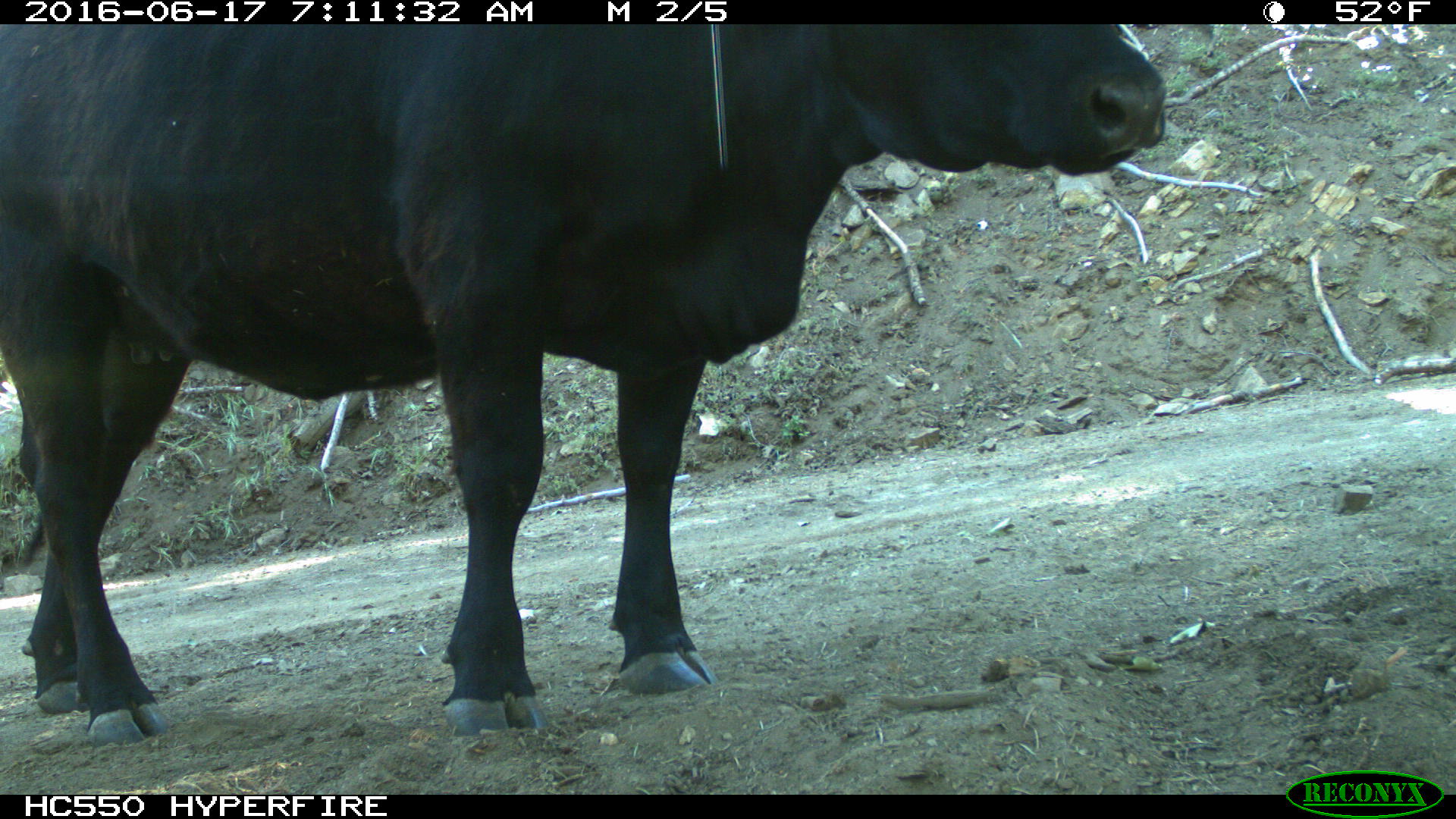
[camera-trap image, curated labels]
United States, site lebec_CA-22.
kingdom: Animalia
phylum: Chordata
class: Mammalia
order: Artiodactyla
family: Bovidae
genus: Bos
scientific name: Bos taurus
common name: domestic cow